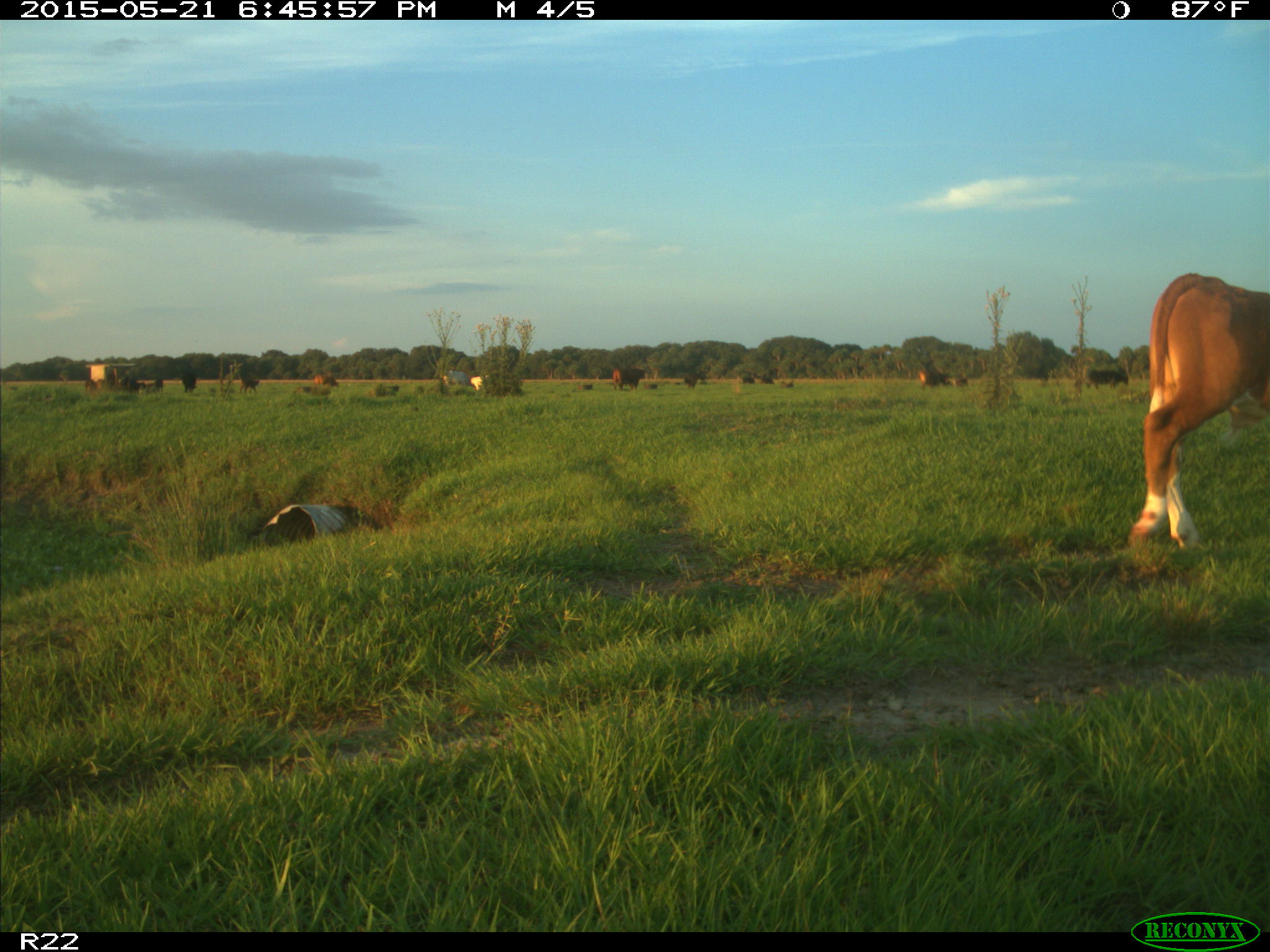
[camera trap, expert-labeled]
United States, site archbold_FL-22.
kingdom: Animalia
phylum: Chordata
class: Mammalia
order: Artiodactyla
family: Bovidae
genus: Bos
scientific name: Bos taurus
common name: domestic cow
Bos taurus (domestic cow).